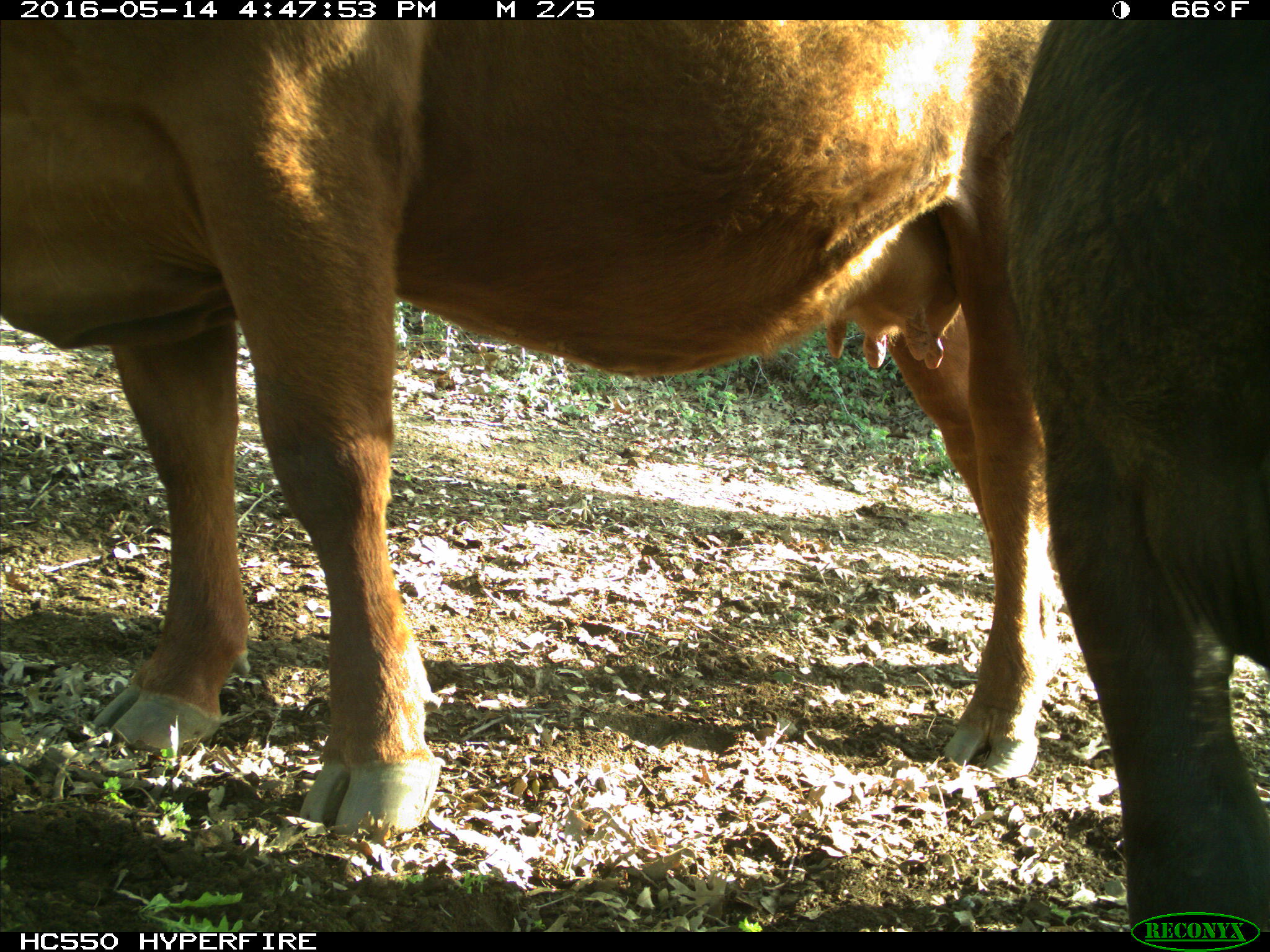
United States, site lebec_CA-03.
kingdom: Animalia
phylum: Chordata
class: Mammalia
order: Artiodactyla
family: Bovidae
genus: Bos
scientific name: Bos taurus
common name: domestic cow